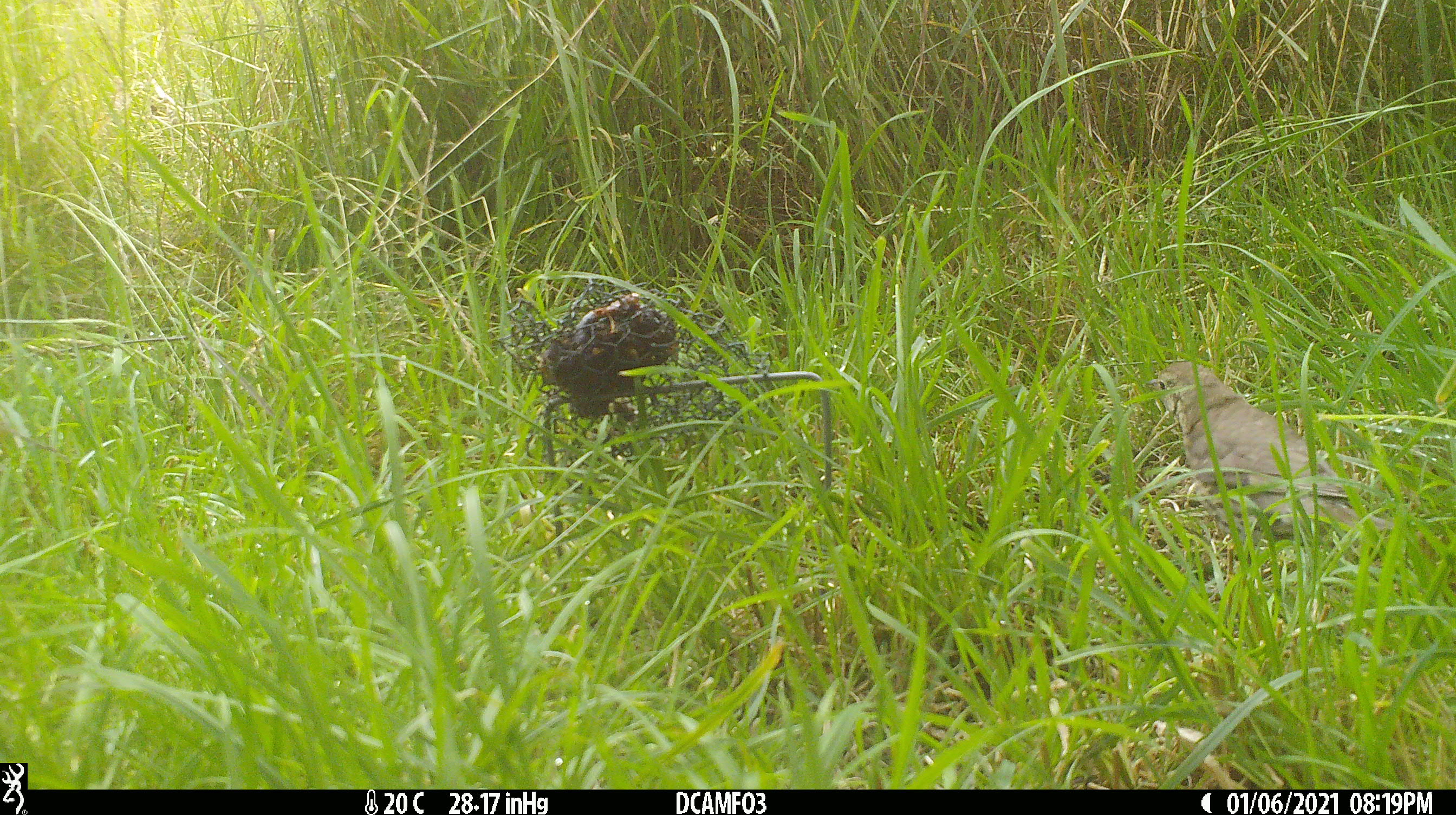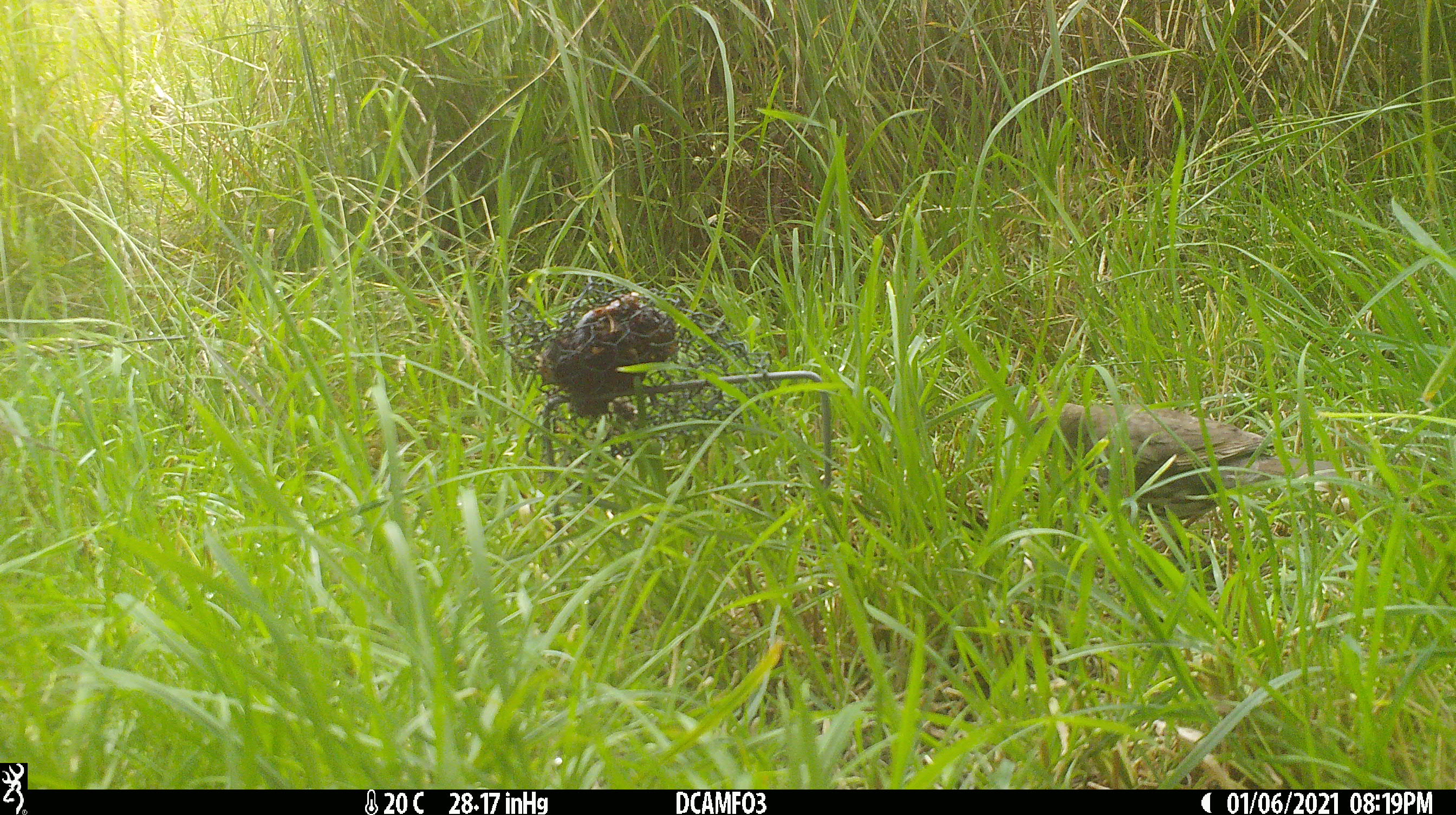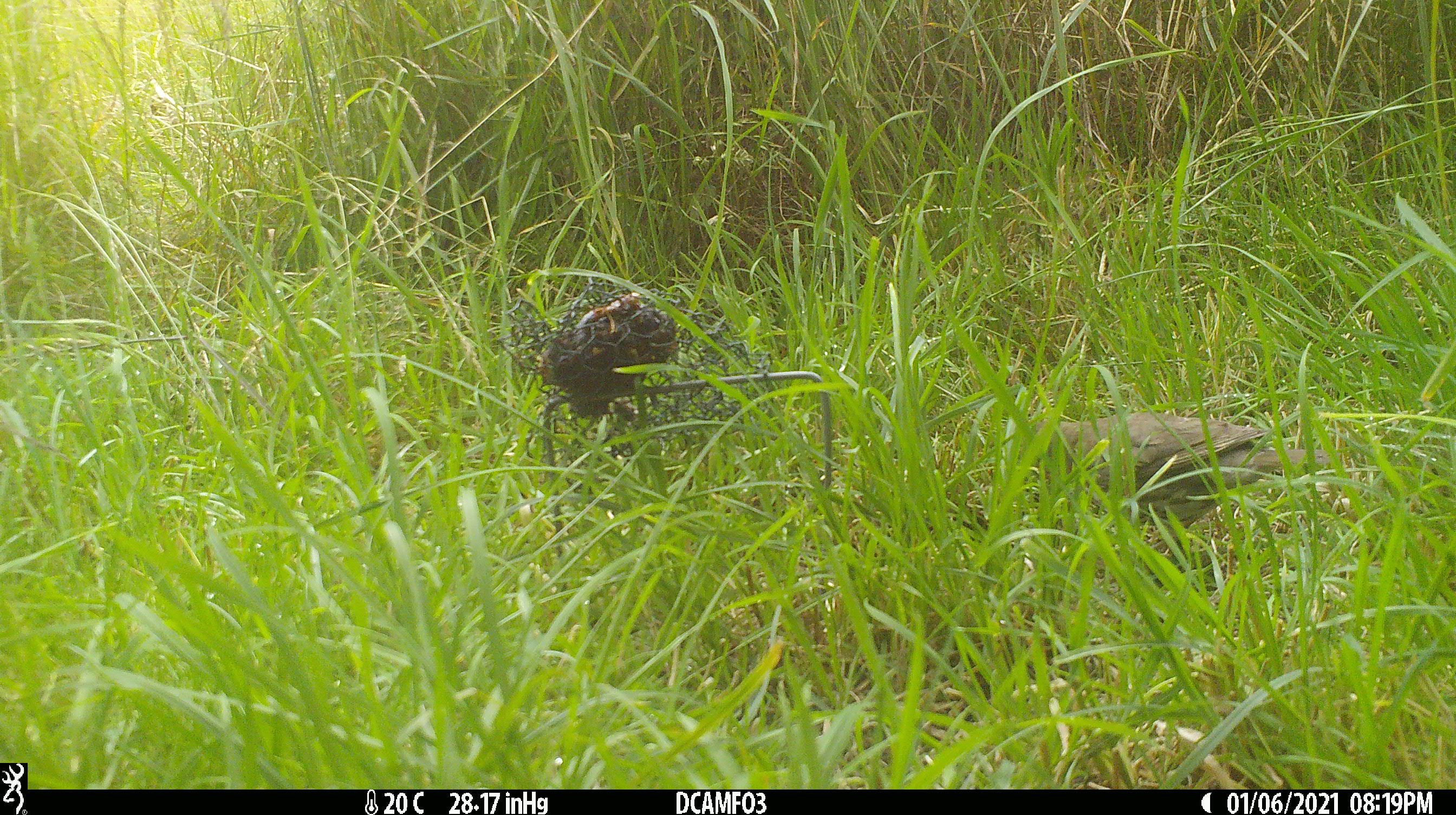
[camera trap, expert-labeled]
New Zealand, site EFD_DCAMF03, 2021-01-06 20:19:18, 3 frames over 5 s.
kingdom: Animalia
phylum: Chordata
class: Aves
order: Passeriformes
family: Turdidae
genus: Turdus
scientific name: Turdus philomelos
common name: song thrush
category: thrush